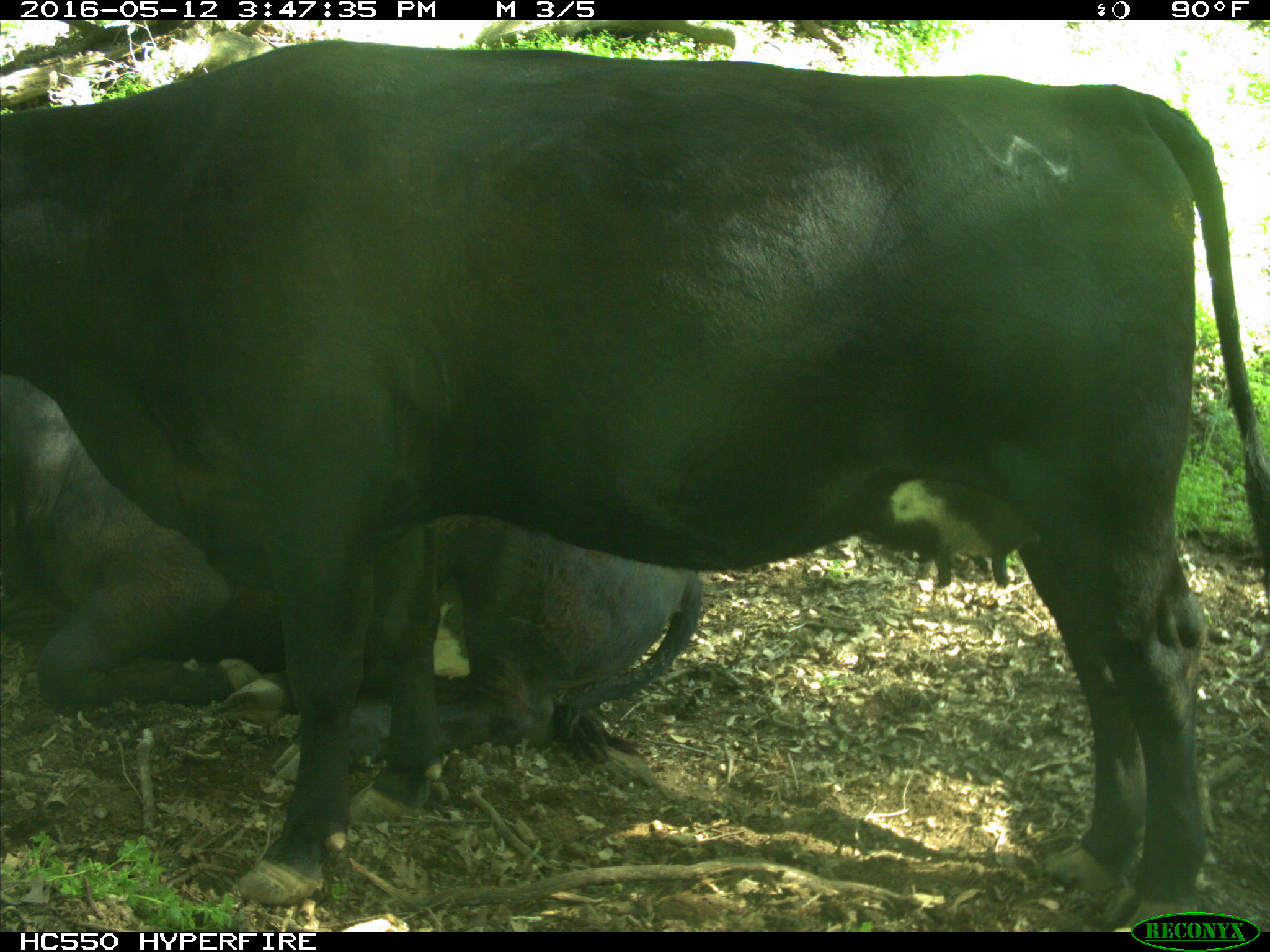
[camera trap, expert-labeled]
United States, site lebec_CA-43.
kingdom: Animalia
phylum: Chordata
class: Mammalia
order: Artiodactyla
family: Bovidae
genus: Bos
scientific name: Bos taurus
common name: domestic cow